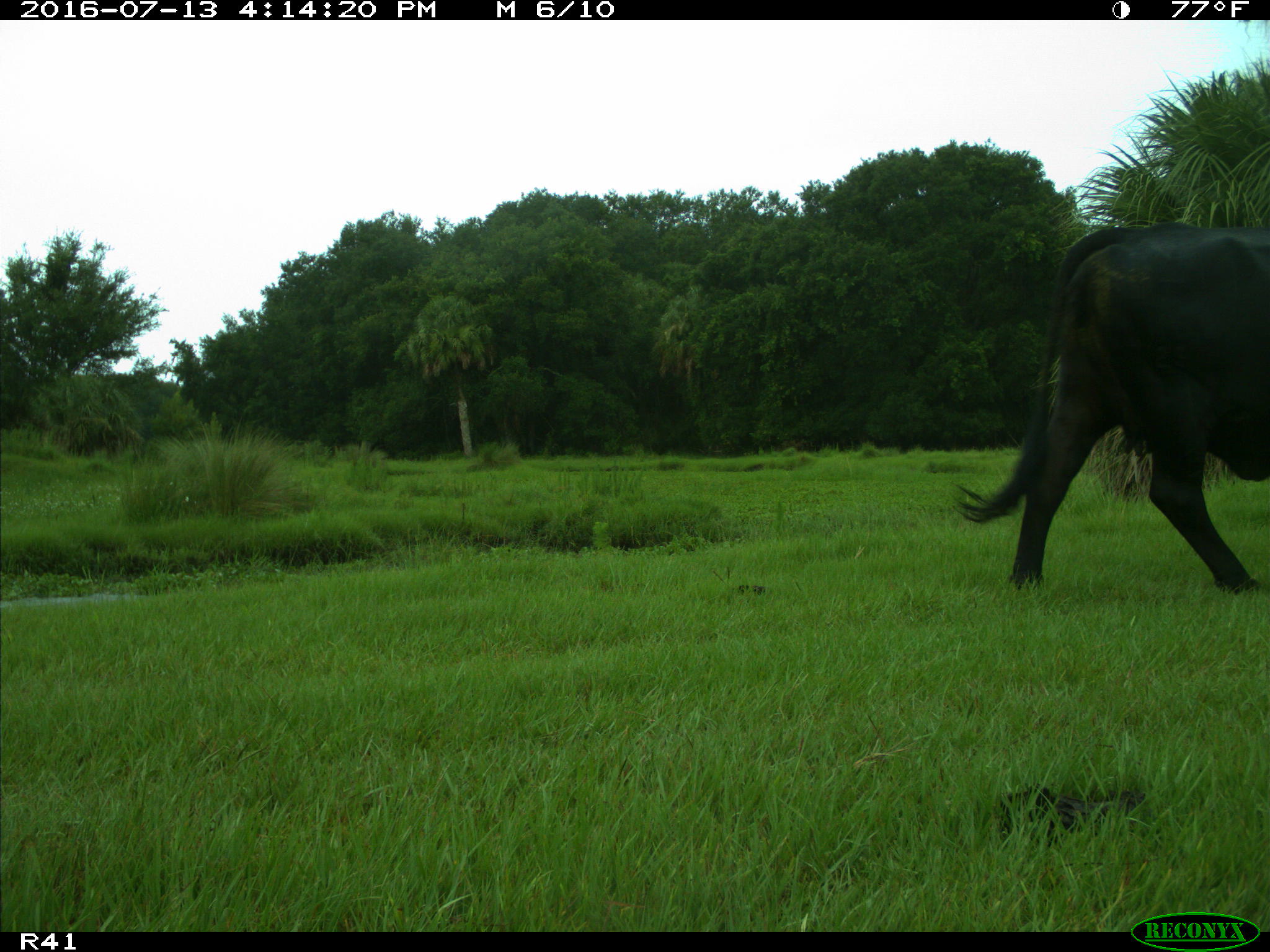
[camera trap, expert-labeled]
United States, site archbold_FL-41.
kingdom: Animalia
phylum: Chordata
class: Mammalia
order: Artiodactyla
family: Bovidae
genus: Bos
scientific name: Bos taurus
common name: domestic cow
Bos taurus (domestic cow).